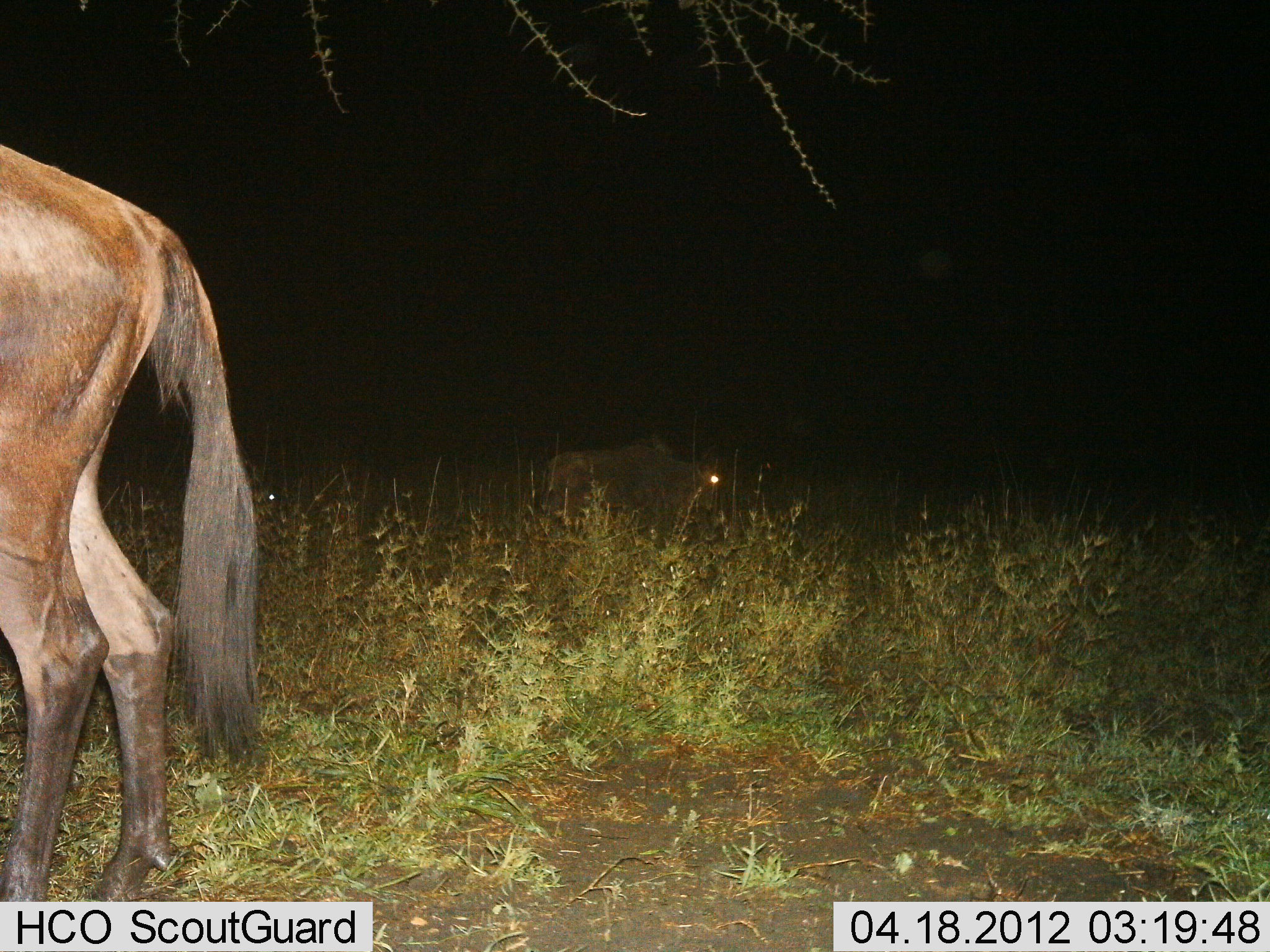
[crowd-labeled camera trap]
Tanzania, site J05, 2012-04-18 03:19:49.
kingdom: Animalia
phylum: Chordata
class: Mammalia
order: Artiodactyla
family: Bovidae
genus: Connochaetes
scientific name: Connochaetes taurinus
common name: blue wildebeest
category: wildebeest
Wildebeest (blue wildebeest) (Connochaetes taurinus), count 2. Behavior (volunteer vote fractions): standing 94%, resting 6%, moving 6%, interacting 0%. Young present (vote fraction): 0%. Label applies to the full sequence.